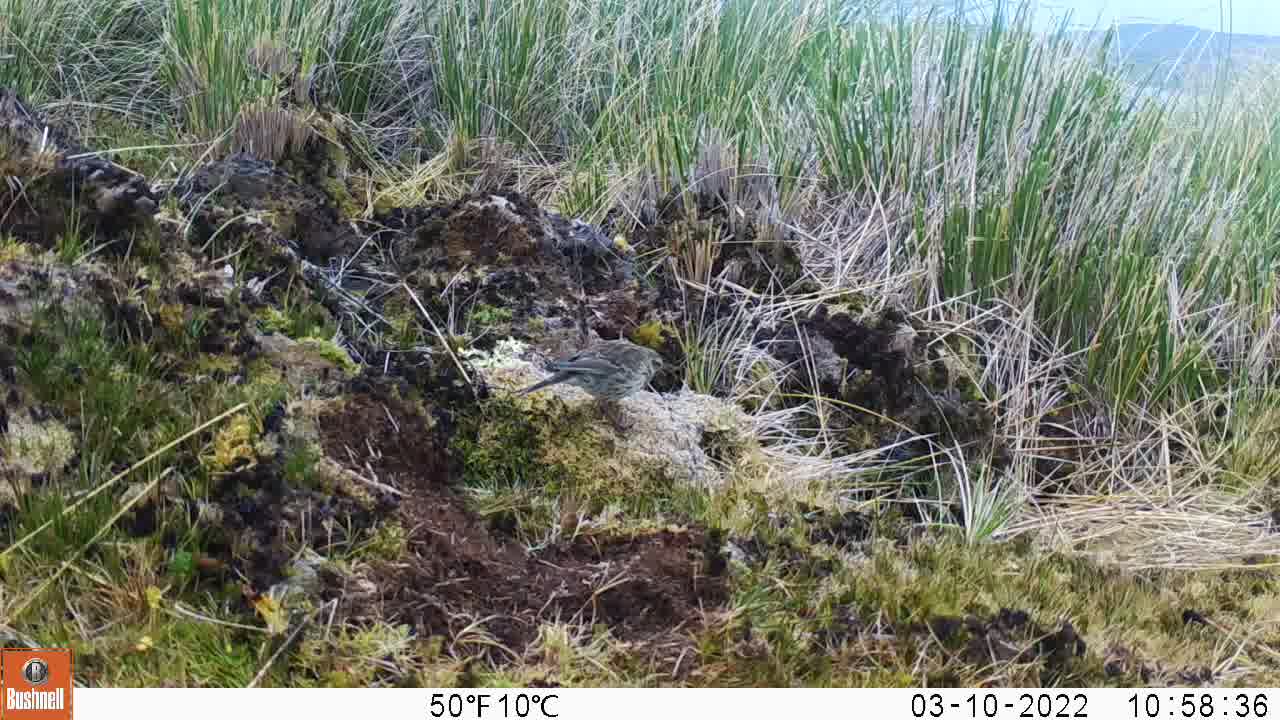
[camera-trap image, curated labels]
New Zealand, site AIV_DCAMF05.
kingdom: Animalia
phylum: Chordata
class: Aves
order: Passeriformes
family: Motacillidae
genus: Anthus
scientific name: Anthus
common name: pipit